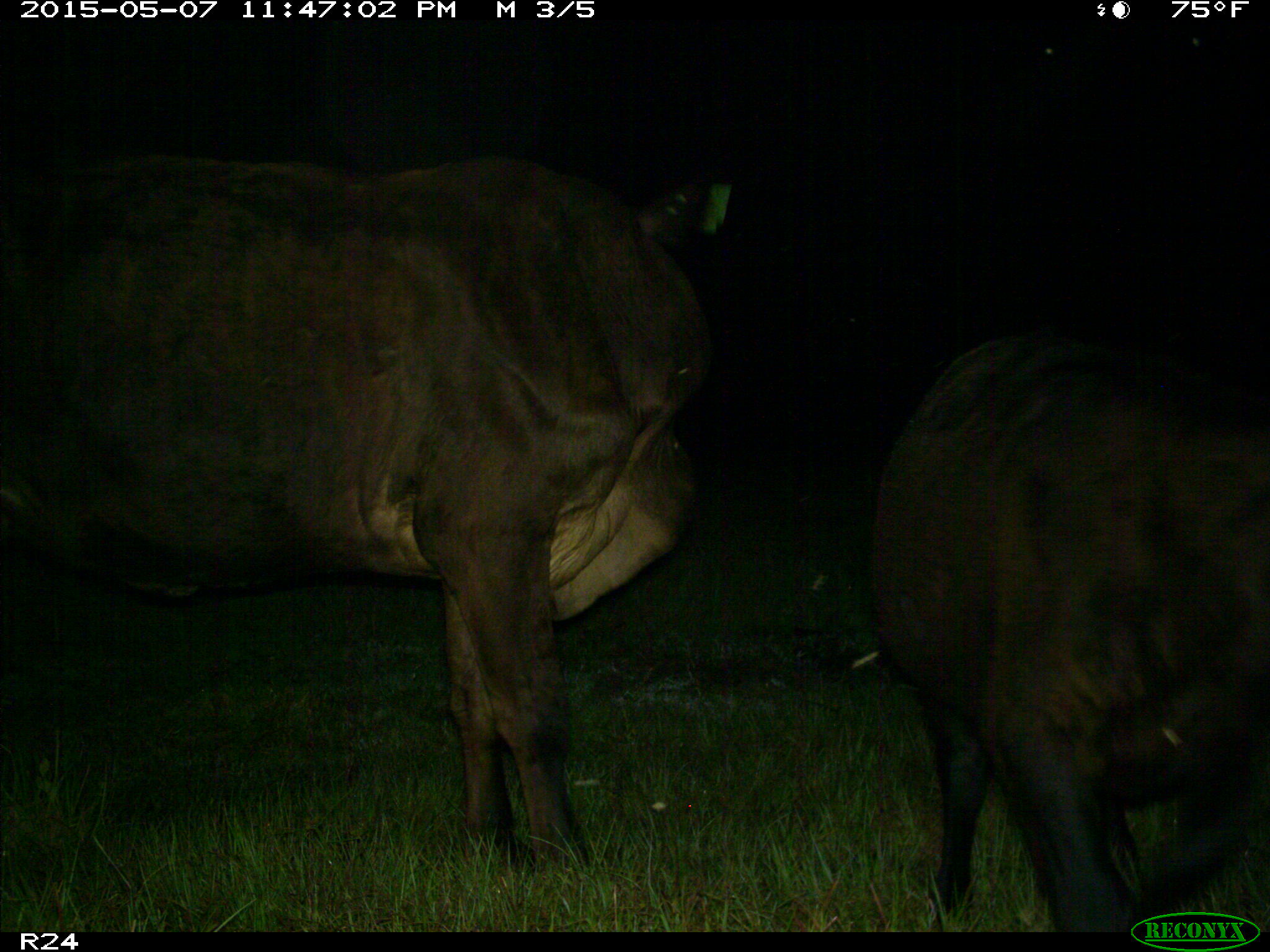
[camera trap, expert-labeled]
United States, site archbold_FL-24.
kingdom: Animalia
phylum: Chordata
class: Mammalia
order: Artiodactyla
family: Bovidae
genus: Bos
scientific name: Bos taurus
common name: domestic cow